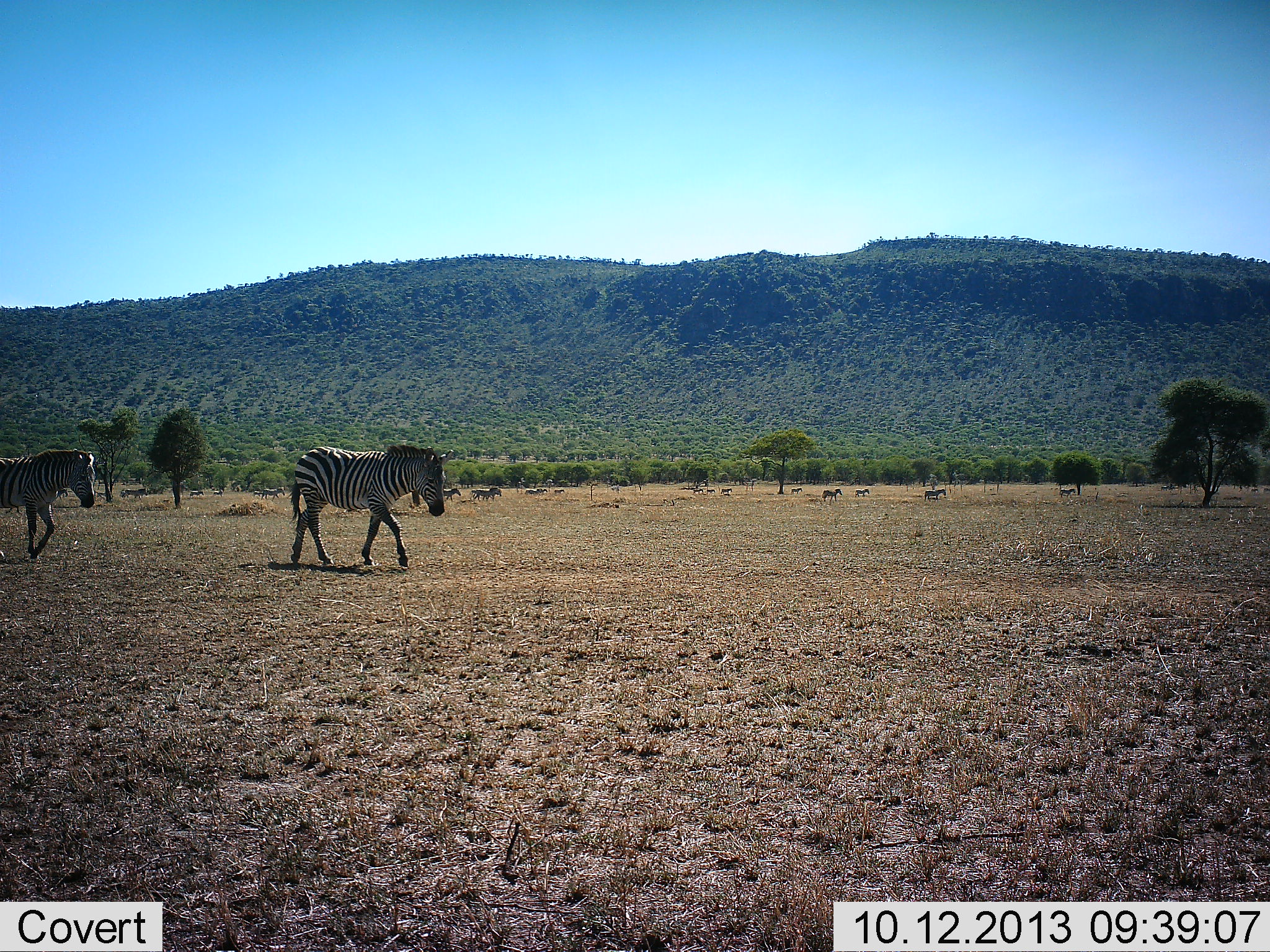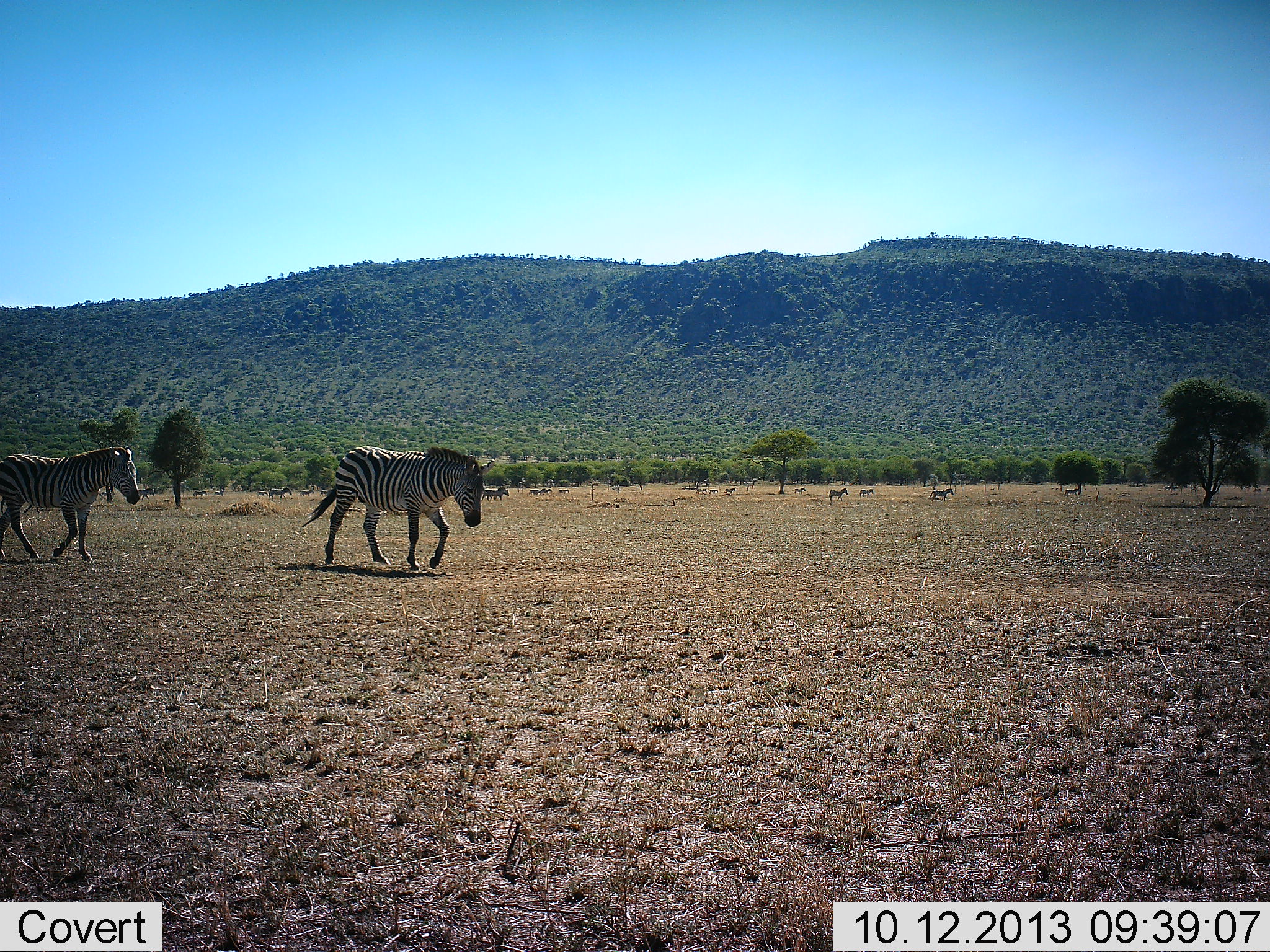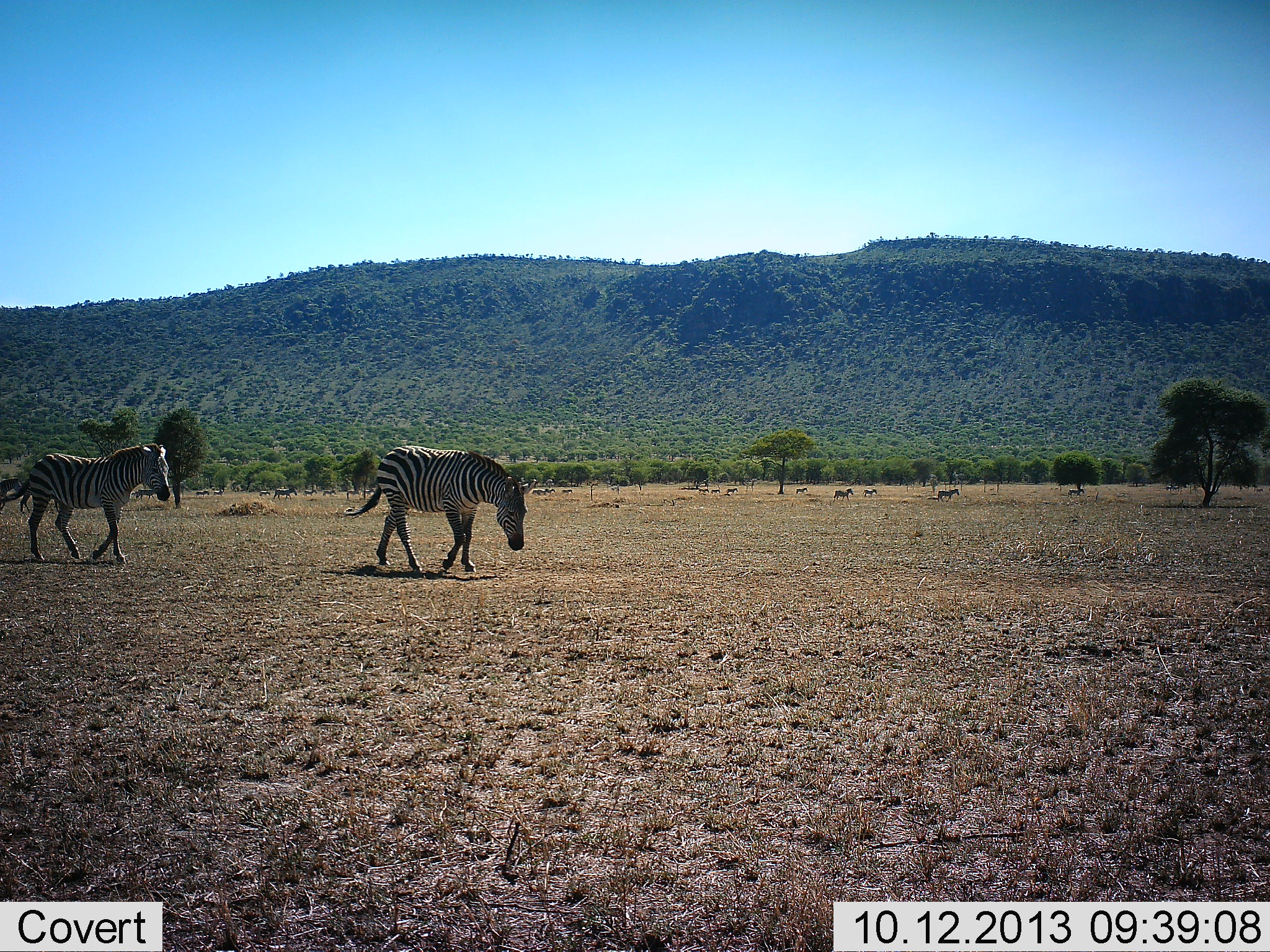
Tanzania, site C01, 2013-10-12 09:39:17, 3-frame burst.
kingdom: Animalia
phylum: Chordata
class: Mammalia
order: Perissodactyla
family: Equidae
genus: Equus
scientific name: Equus quagga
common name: plains zebra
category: zebra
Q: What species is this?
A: Zebra (plains zebra) (Equus quagga).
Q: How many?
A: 11-50.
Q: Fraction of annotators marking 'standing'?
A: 0%.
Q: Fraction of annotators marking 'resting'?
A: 0%.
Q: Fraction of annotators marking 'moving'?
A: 100%.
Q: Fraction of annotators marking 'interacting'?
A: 0%.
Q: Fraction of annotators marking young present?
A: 0%.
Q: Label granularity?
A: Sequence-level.